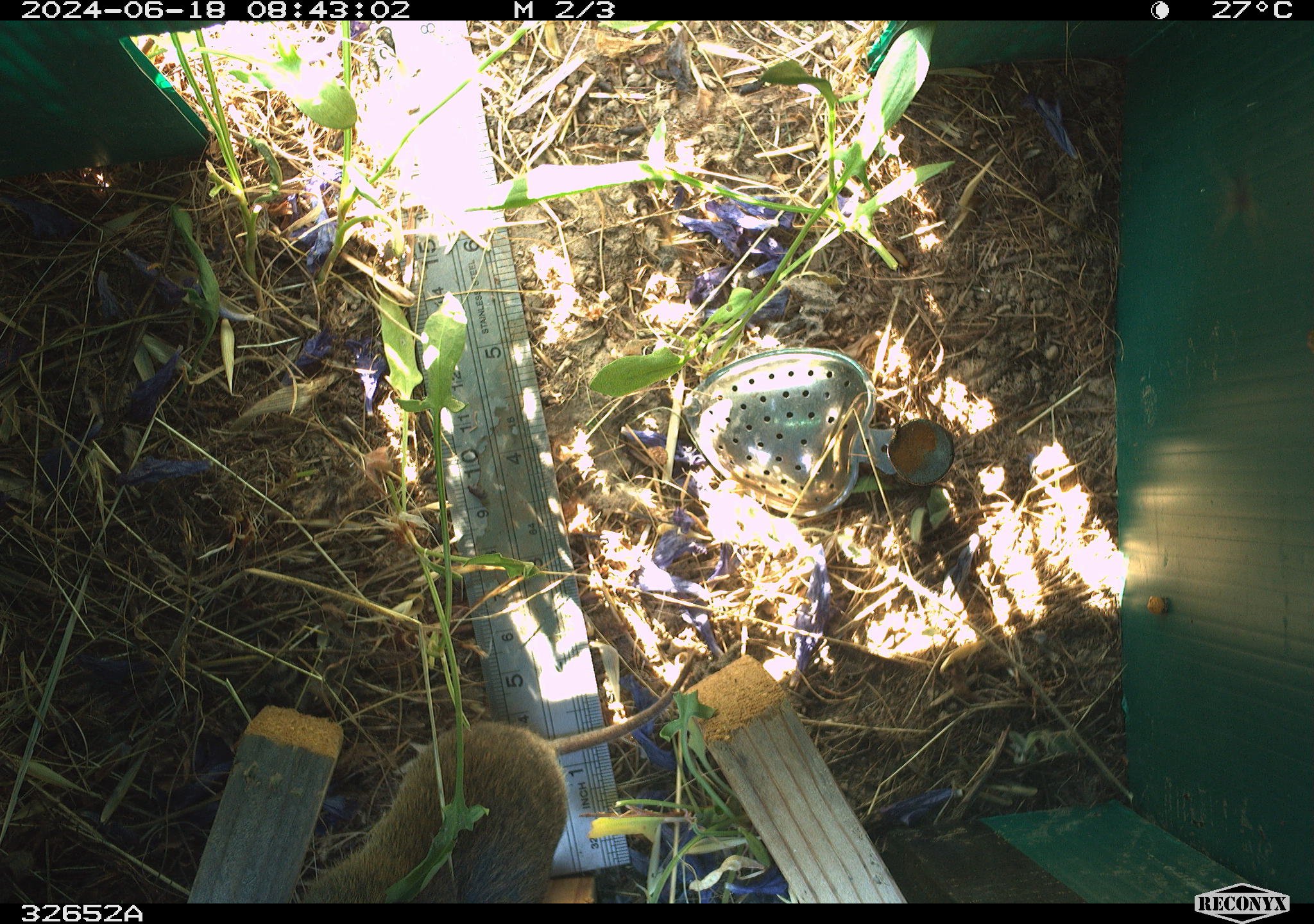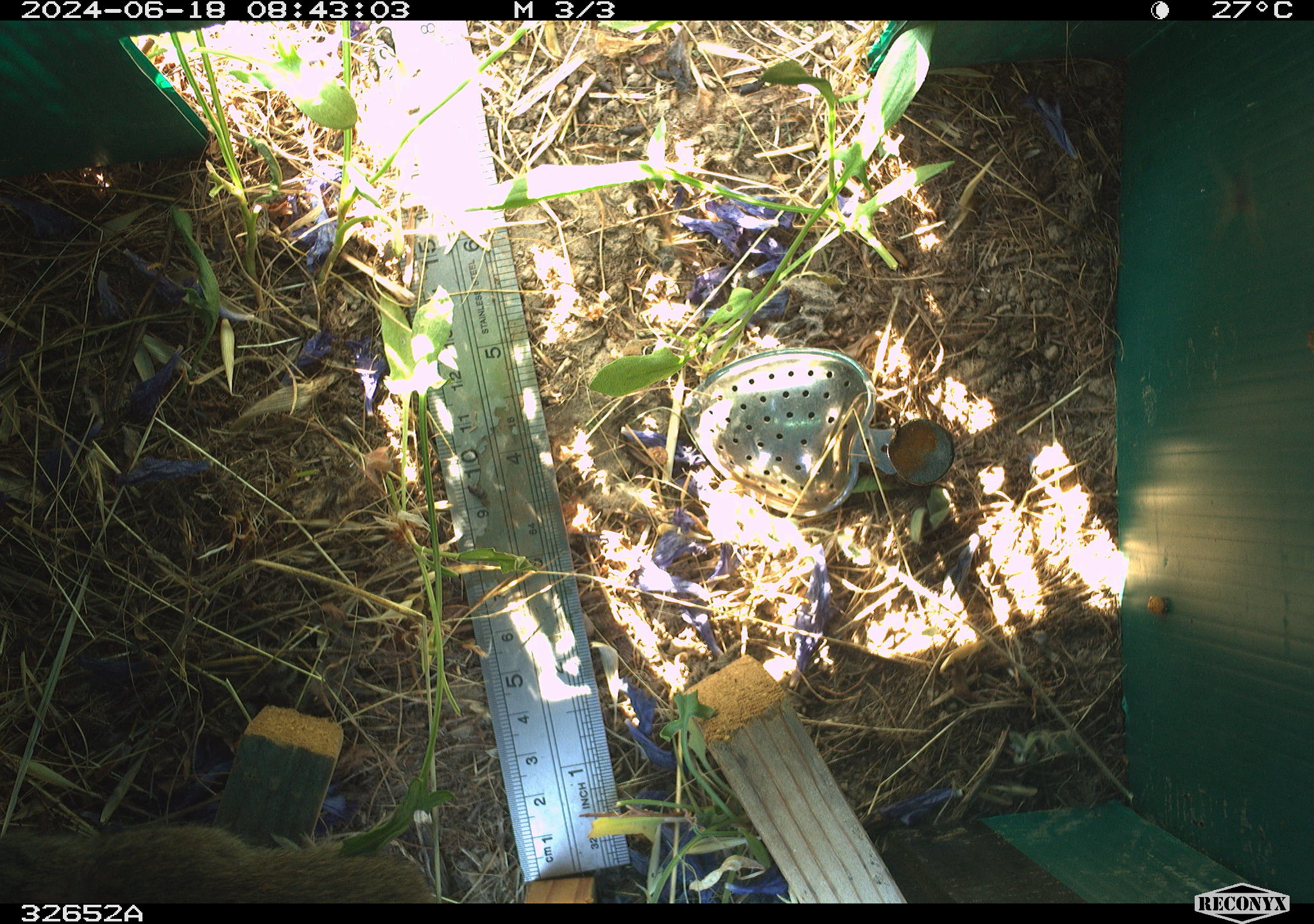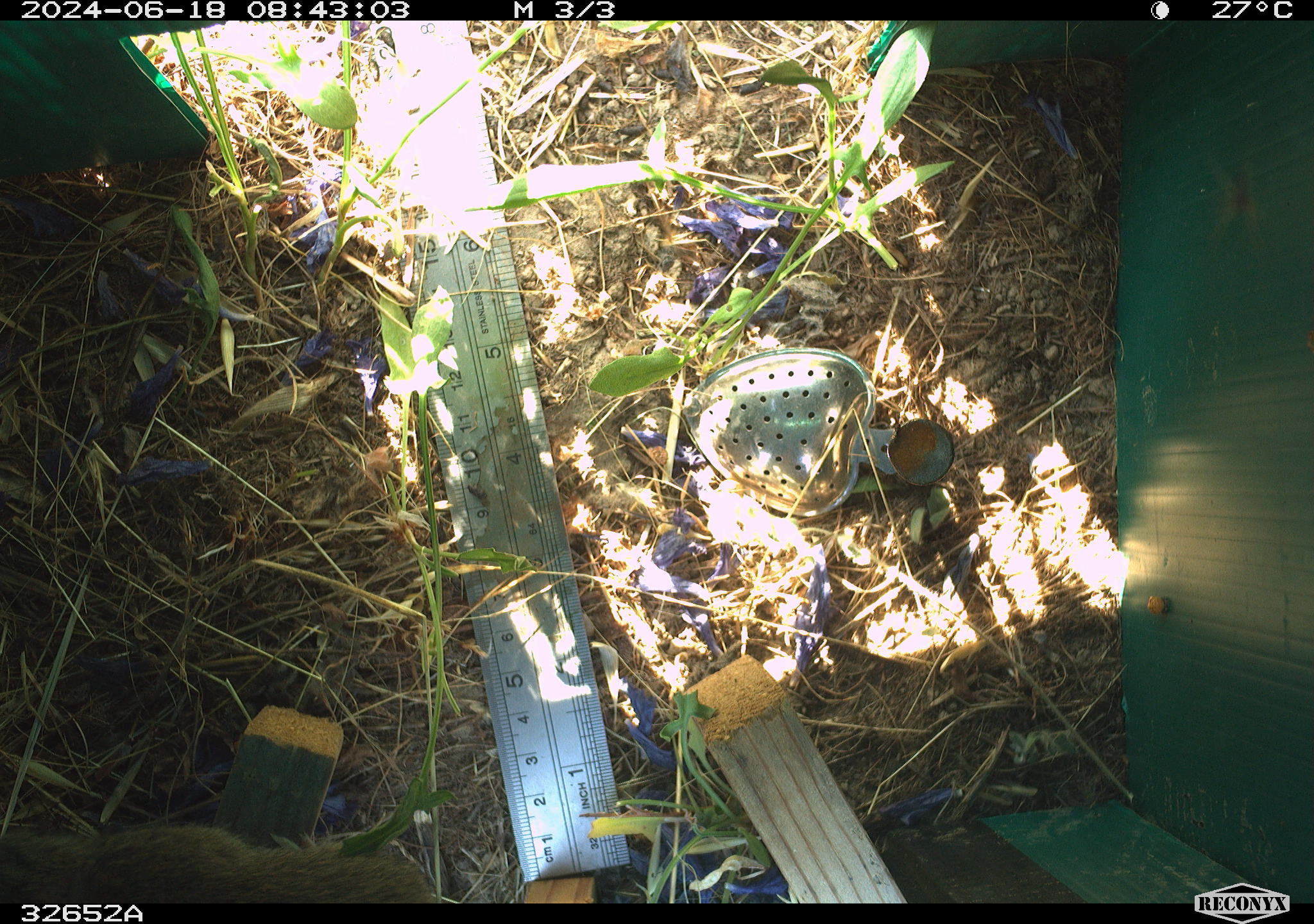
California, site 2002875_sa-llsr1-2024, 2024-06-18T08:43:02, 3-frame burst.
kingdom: Animalia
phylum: Chordata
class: Mammalia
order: Rodentia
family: Cricetidae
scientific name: Arvicolinae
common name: voles, lemmings, and muskrats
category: arvicolinae subfamily